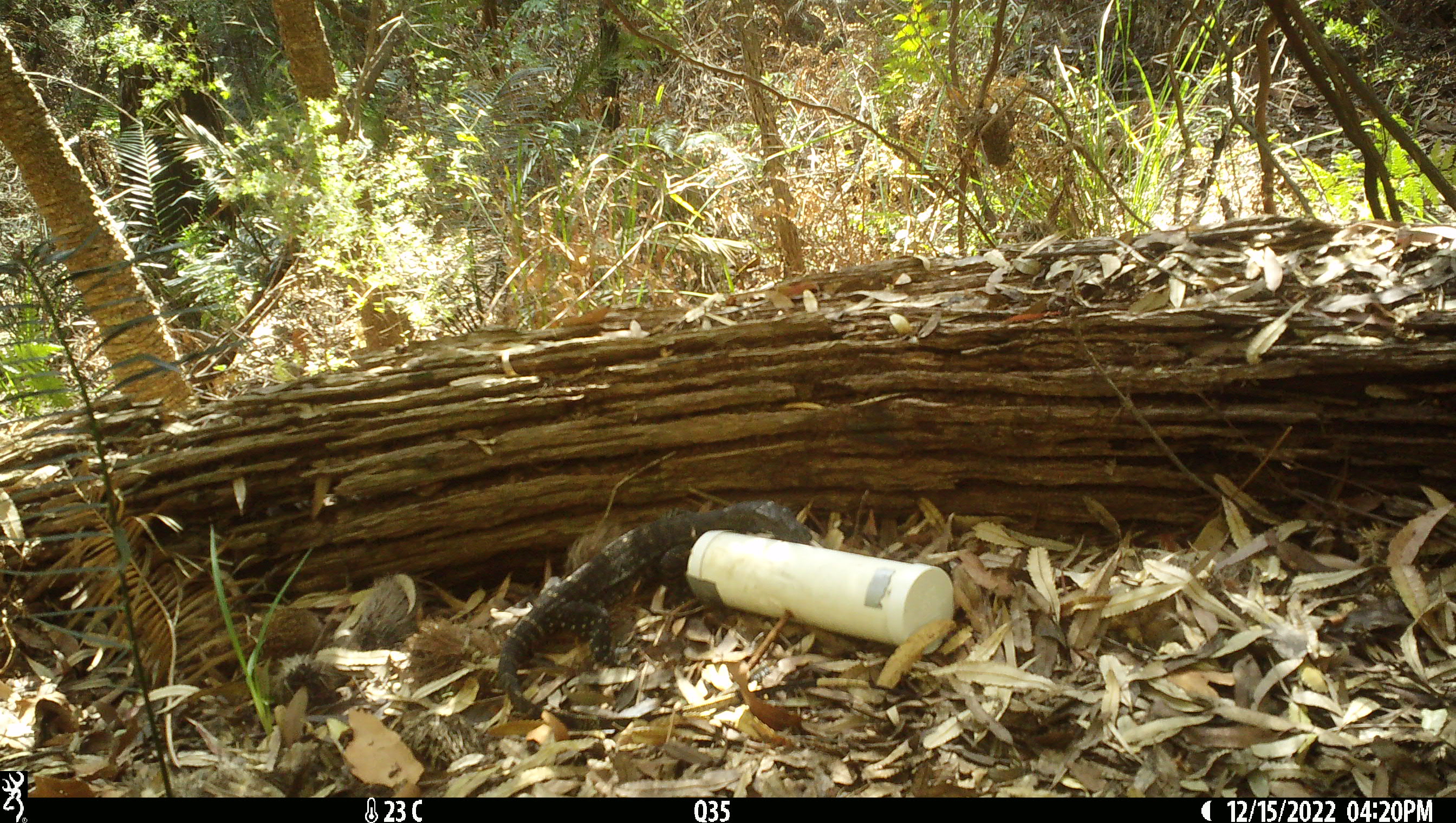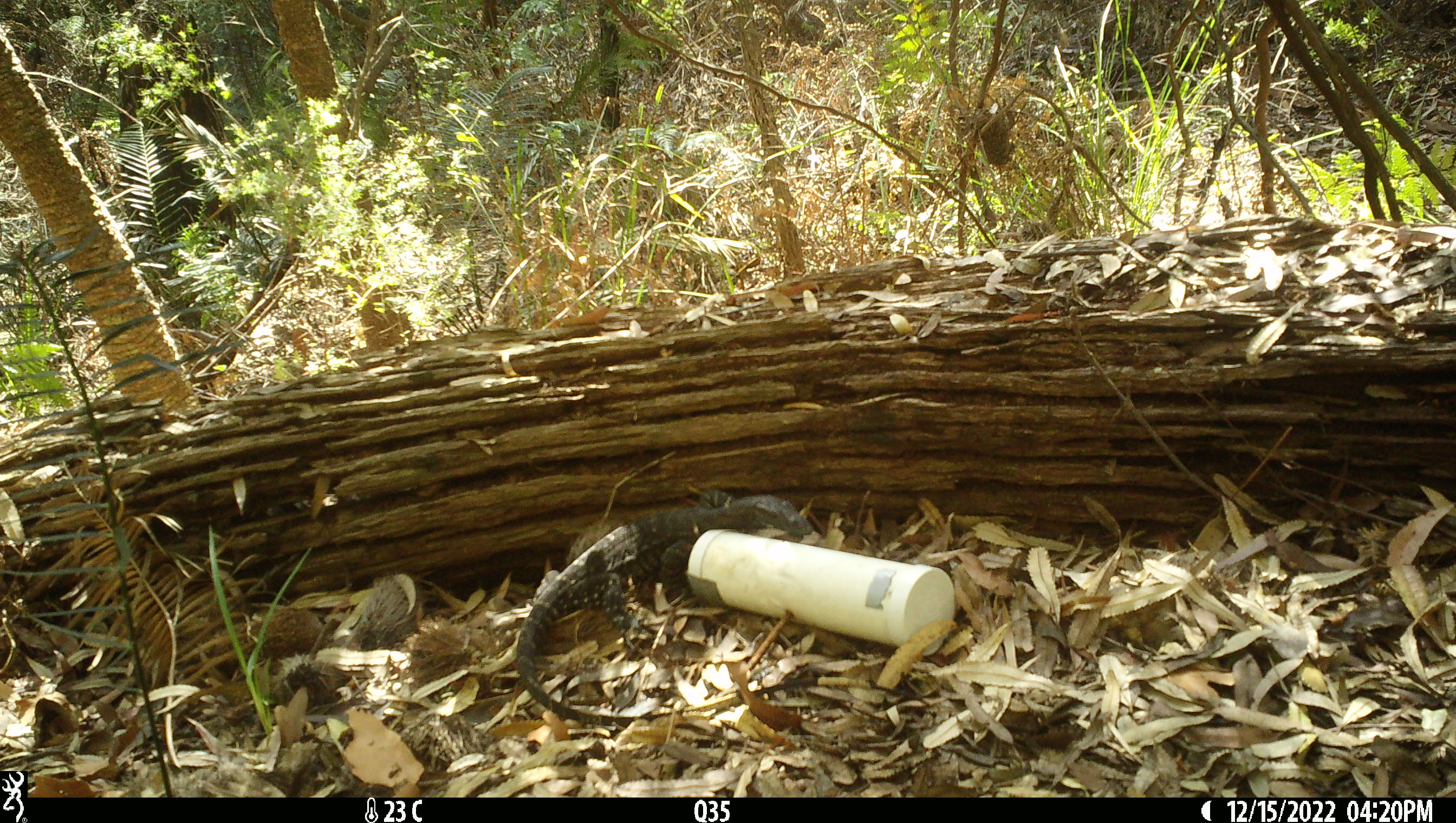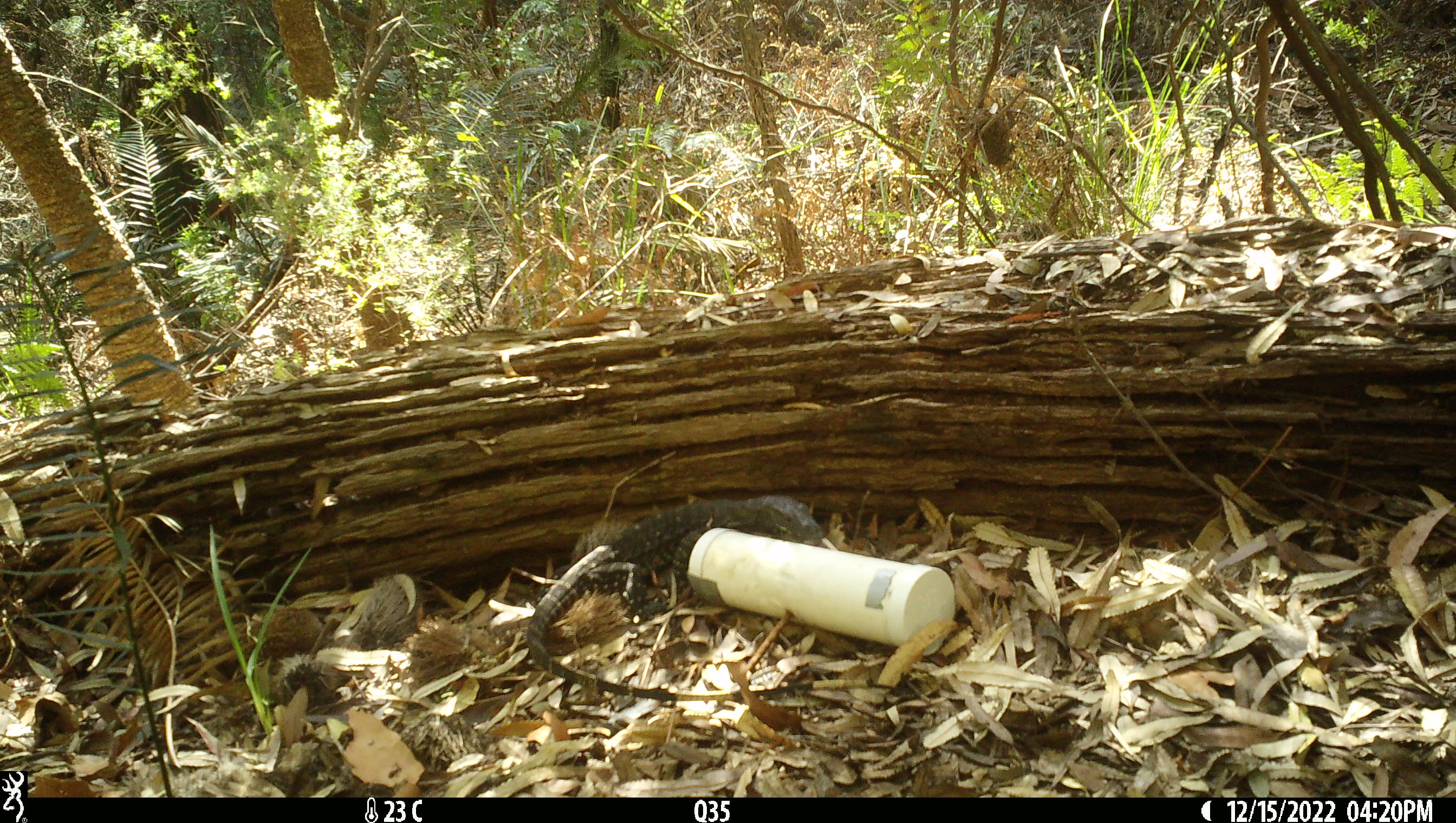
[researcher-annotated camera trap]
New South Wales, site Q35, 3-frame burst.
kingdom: Animalia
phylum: Chordata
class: Reptilia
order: Squamata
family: Varanidae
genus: Varanus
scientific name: Varanus varius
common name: lace monitor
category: goanna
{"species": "goanna (lace monitor) (Varanus varius)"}